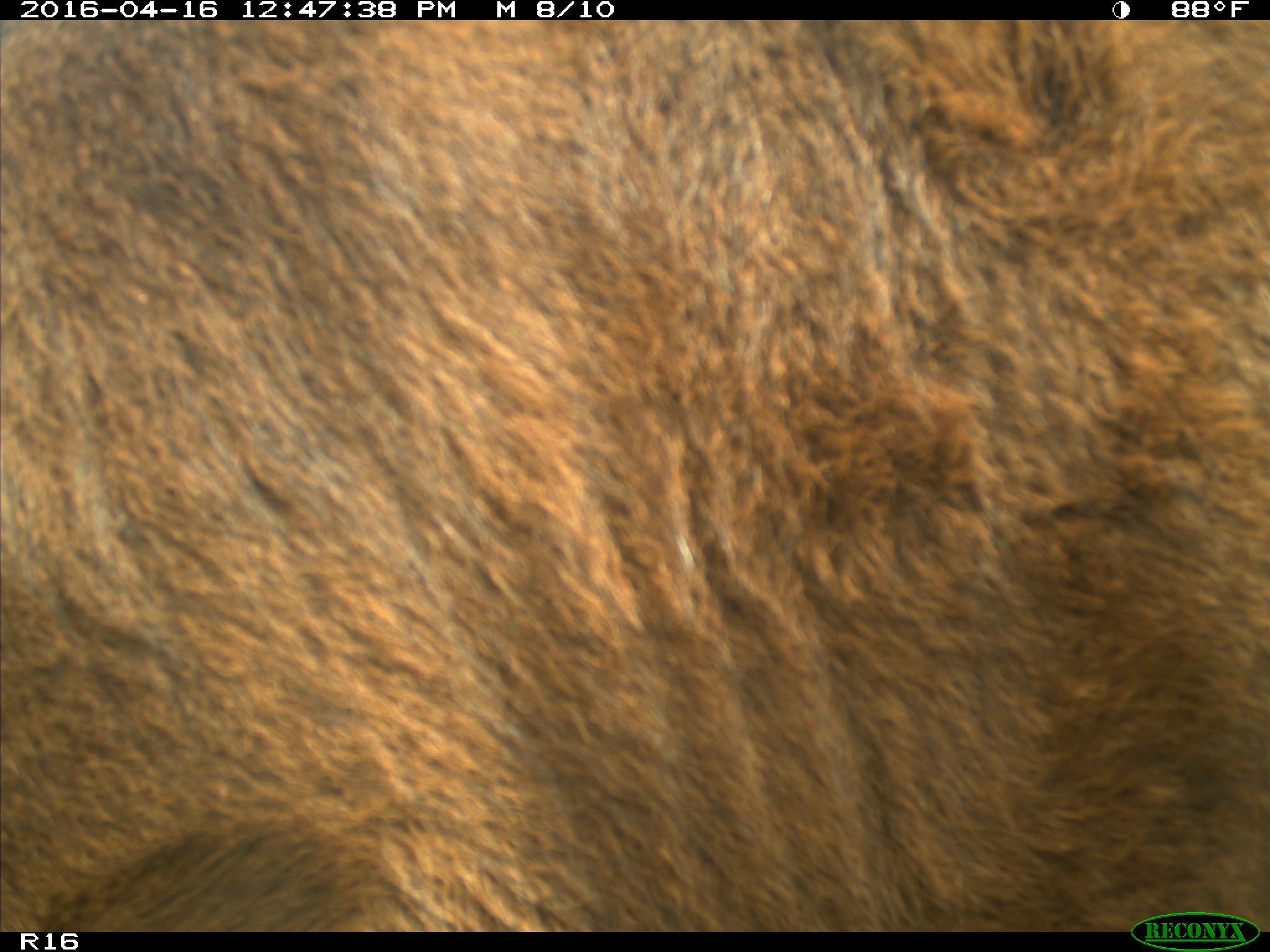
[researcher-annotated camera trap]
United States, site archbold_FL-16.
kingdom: Animalia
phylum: Chordata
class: Mammalia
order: Artiodactyla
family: Bovidae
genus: Bos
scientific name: Bos taurus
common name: domestic cow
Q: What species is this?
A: Bos taurus (domestic cow).